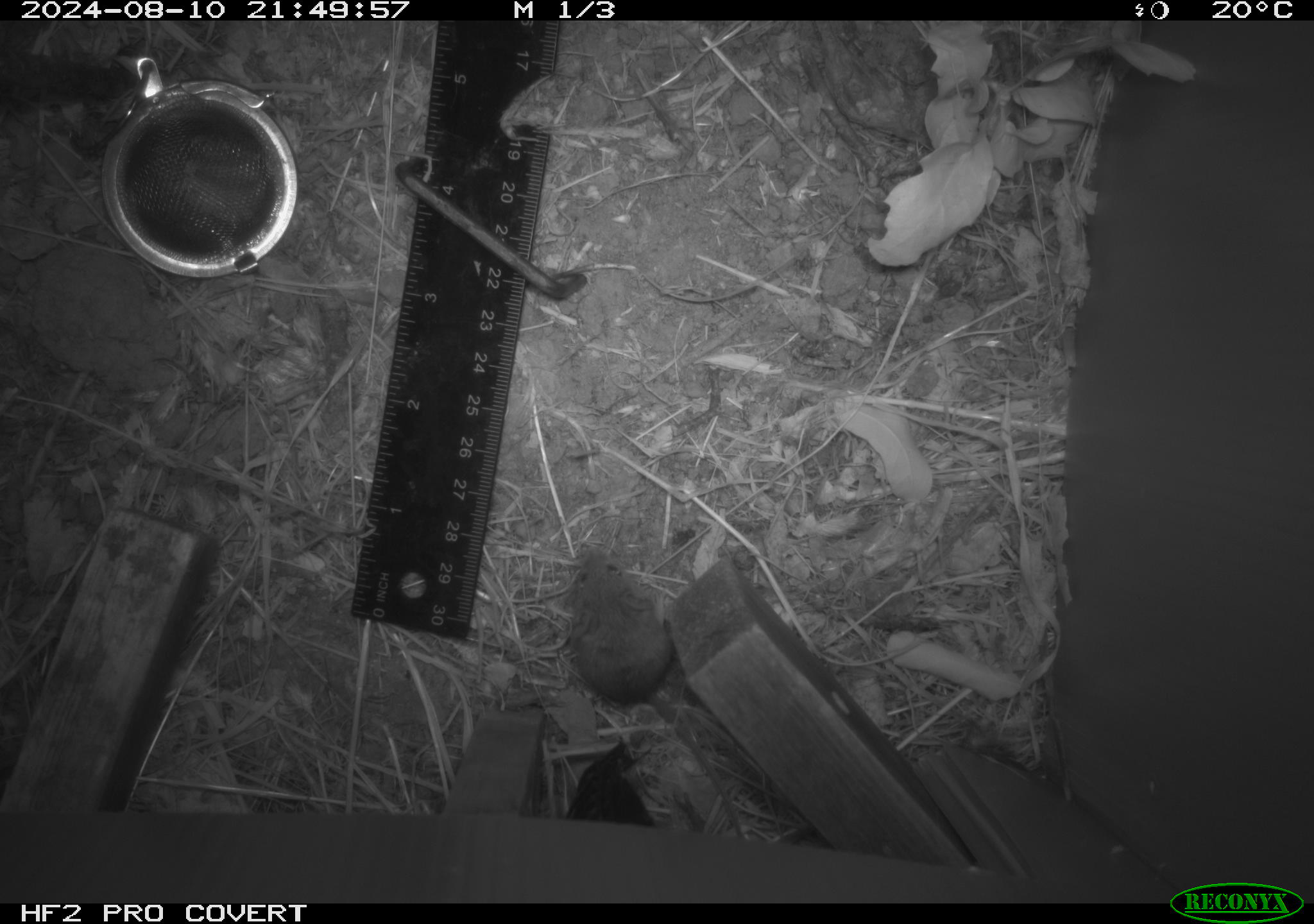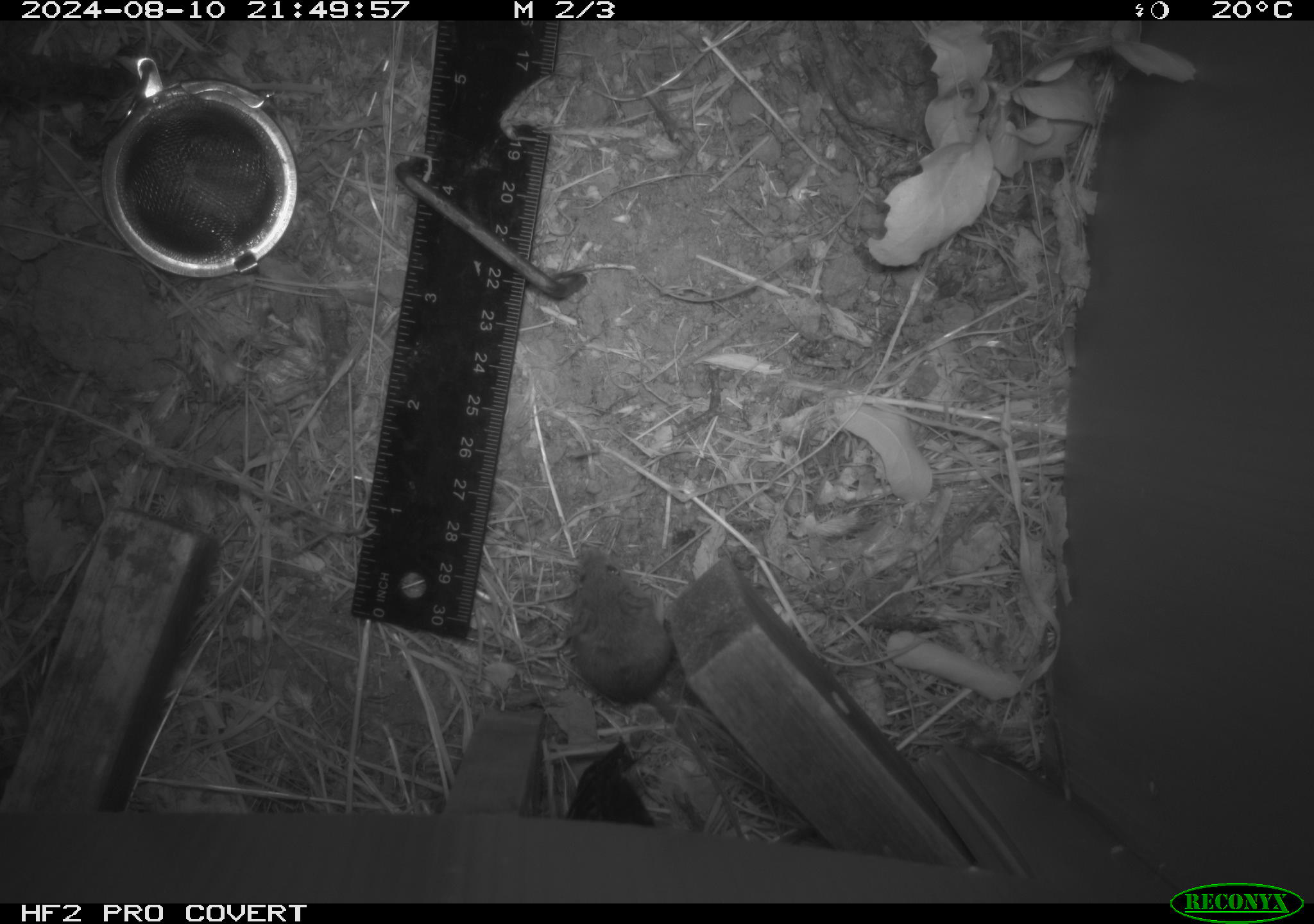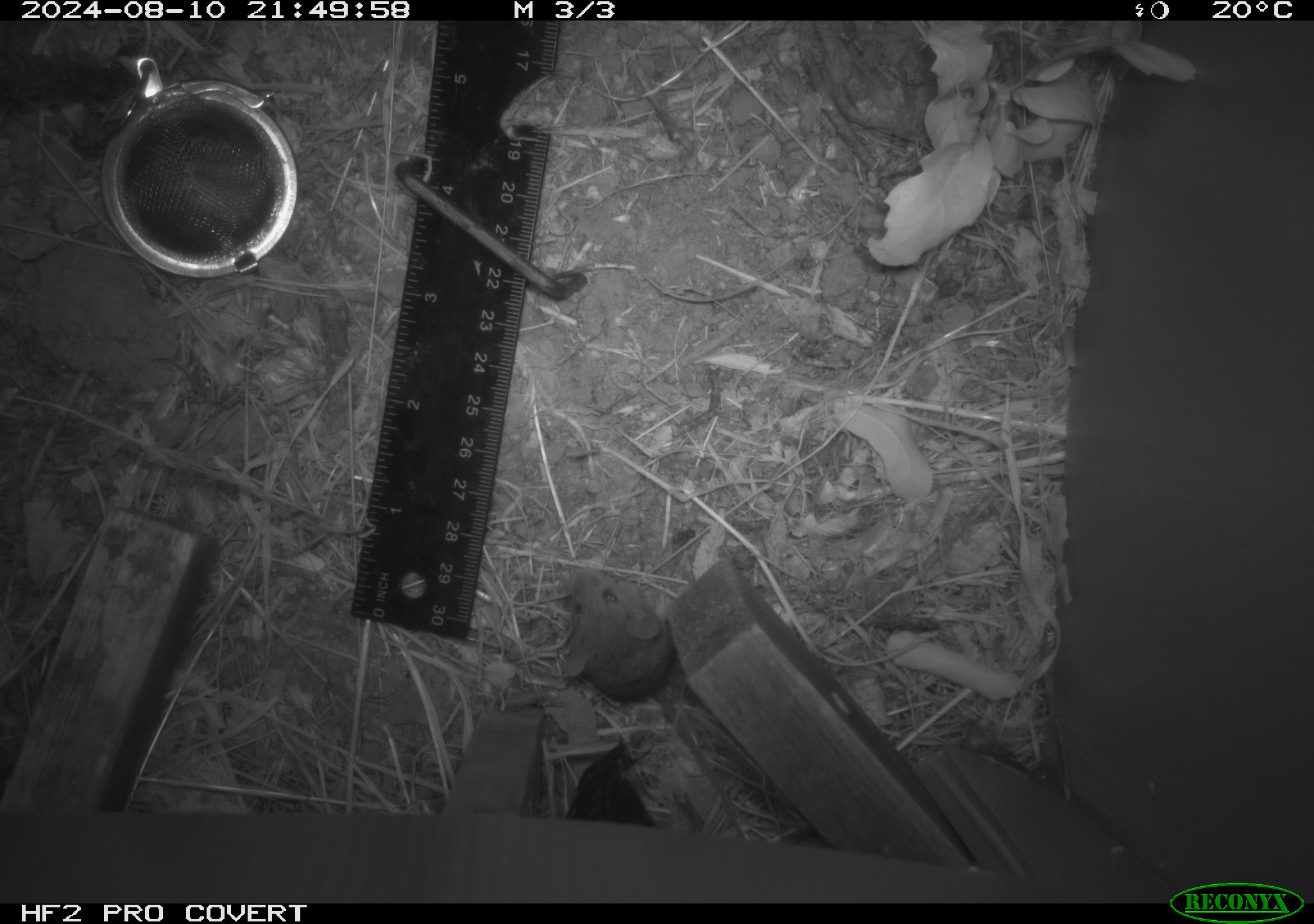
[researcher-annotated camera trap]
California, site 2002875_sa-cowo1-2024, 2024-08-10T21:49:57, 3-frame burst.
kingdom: Animalia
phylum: Chordata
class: Mammalia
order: Rodentia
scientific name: Rodentia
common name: mouse species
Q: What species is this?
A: Mouse species (Rodentia).